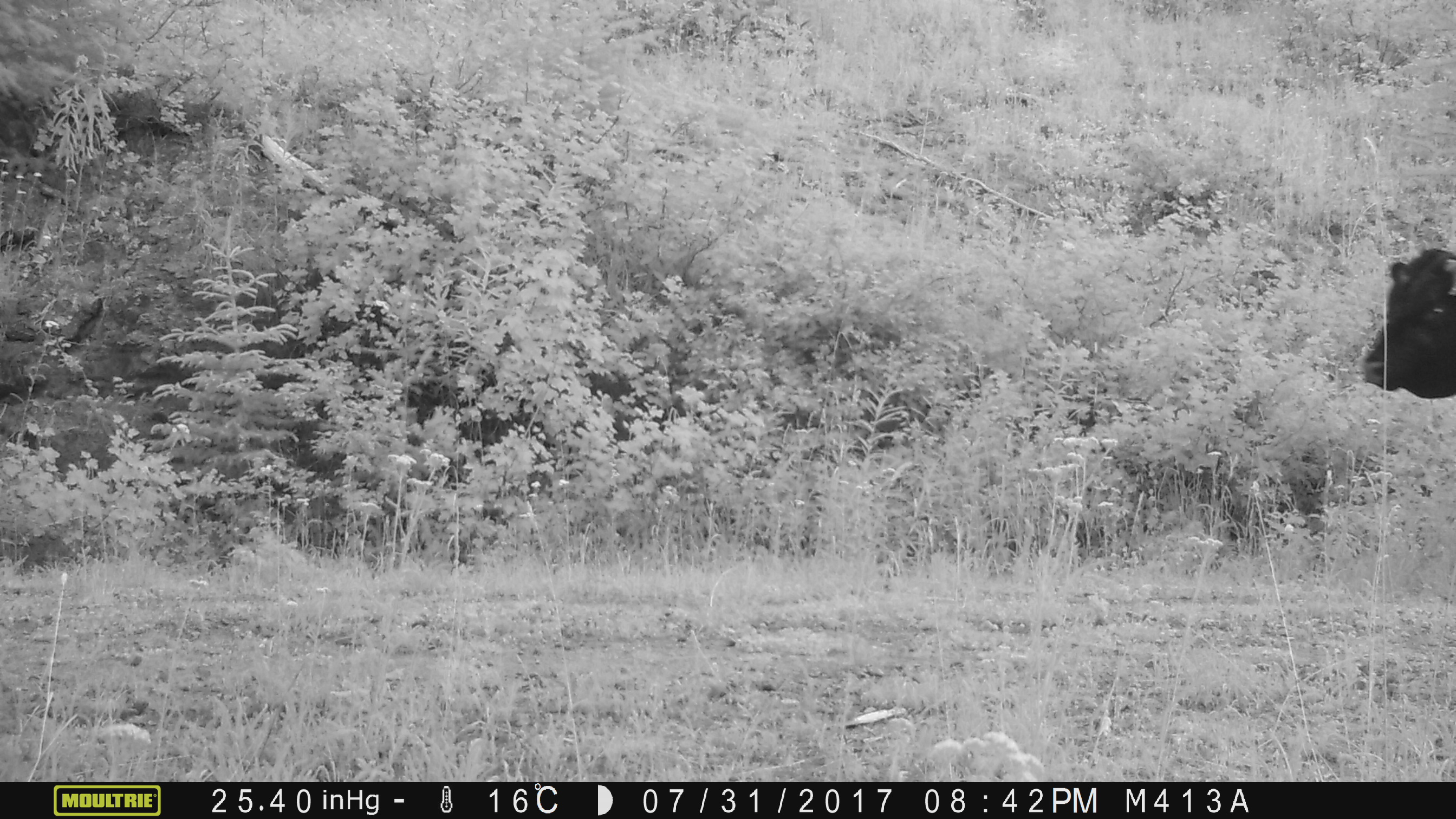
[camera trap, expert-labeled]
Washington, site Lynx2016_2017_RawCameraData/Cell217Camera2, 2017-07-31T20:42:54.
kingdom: Animalia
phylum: Chordata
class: Mammalia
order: Artiodactyla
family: Bovidae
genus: Bos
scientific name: Bos taurus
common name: domestic cattle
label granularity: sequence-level